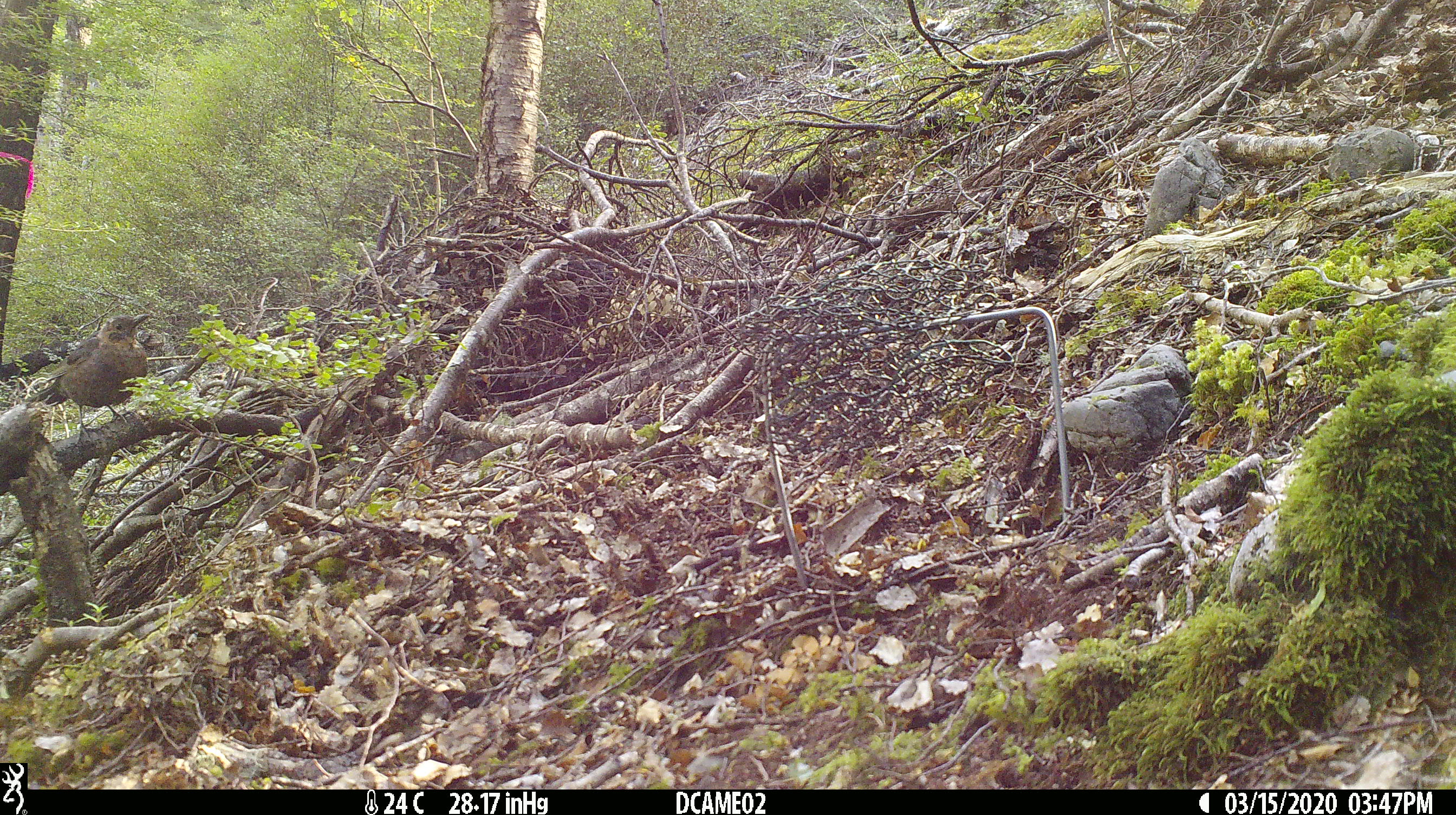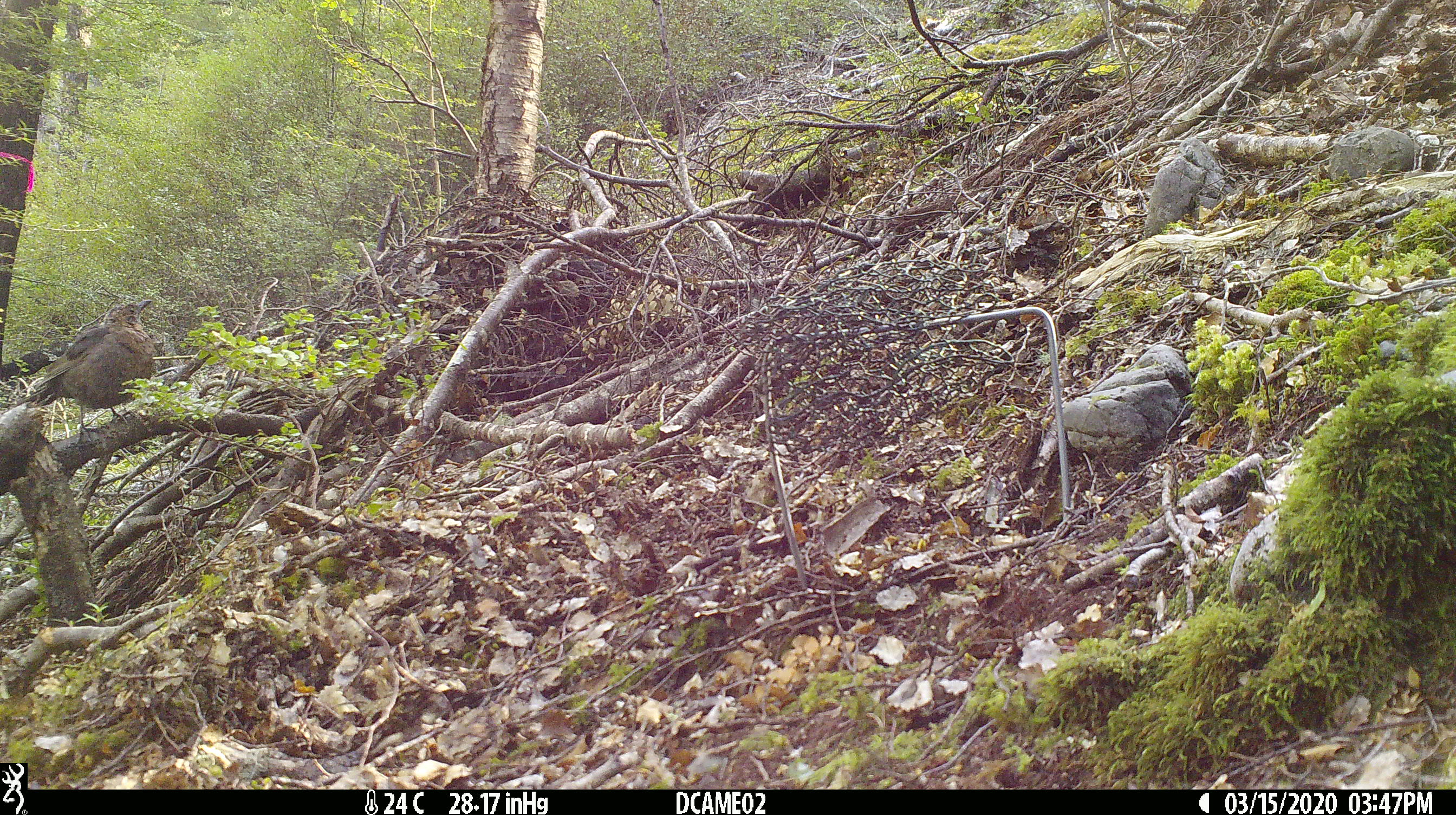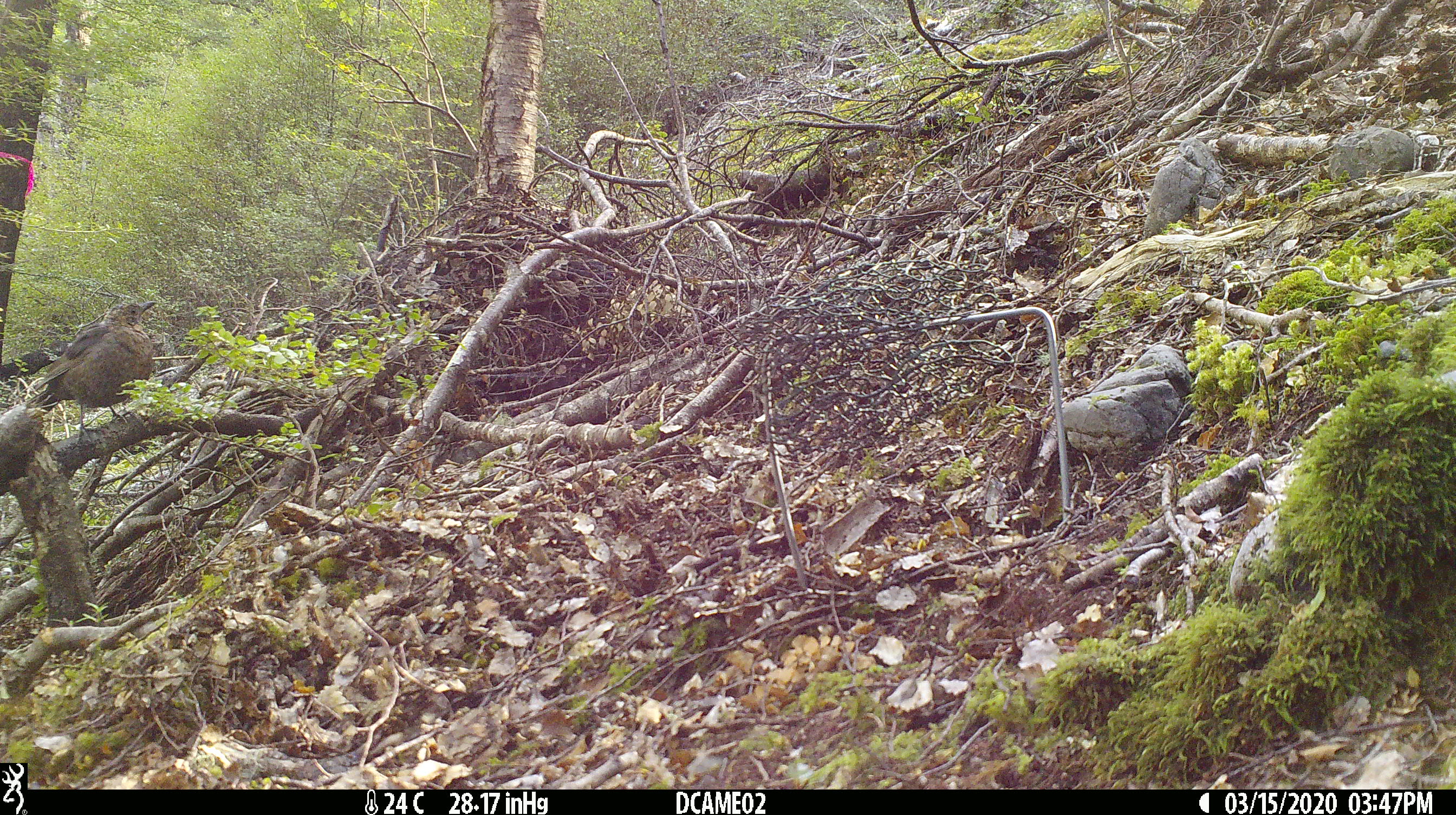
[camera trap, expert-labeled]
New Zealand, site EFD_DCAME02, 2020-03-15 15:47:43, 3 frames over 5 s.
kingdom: Animalia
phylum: Chordata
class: Aves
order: Passeriformes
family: Turdidae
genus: Turdus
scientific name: Turdus merula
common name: eurasian blackbird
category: blackbird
Blackbird (eurasian blackbird) (Turdus merula).